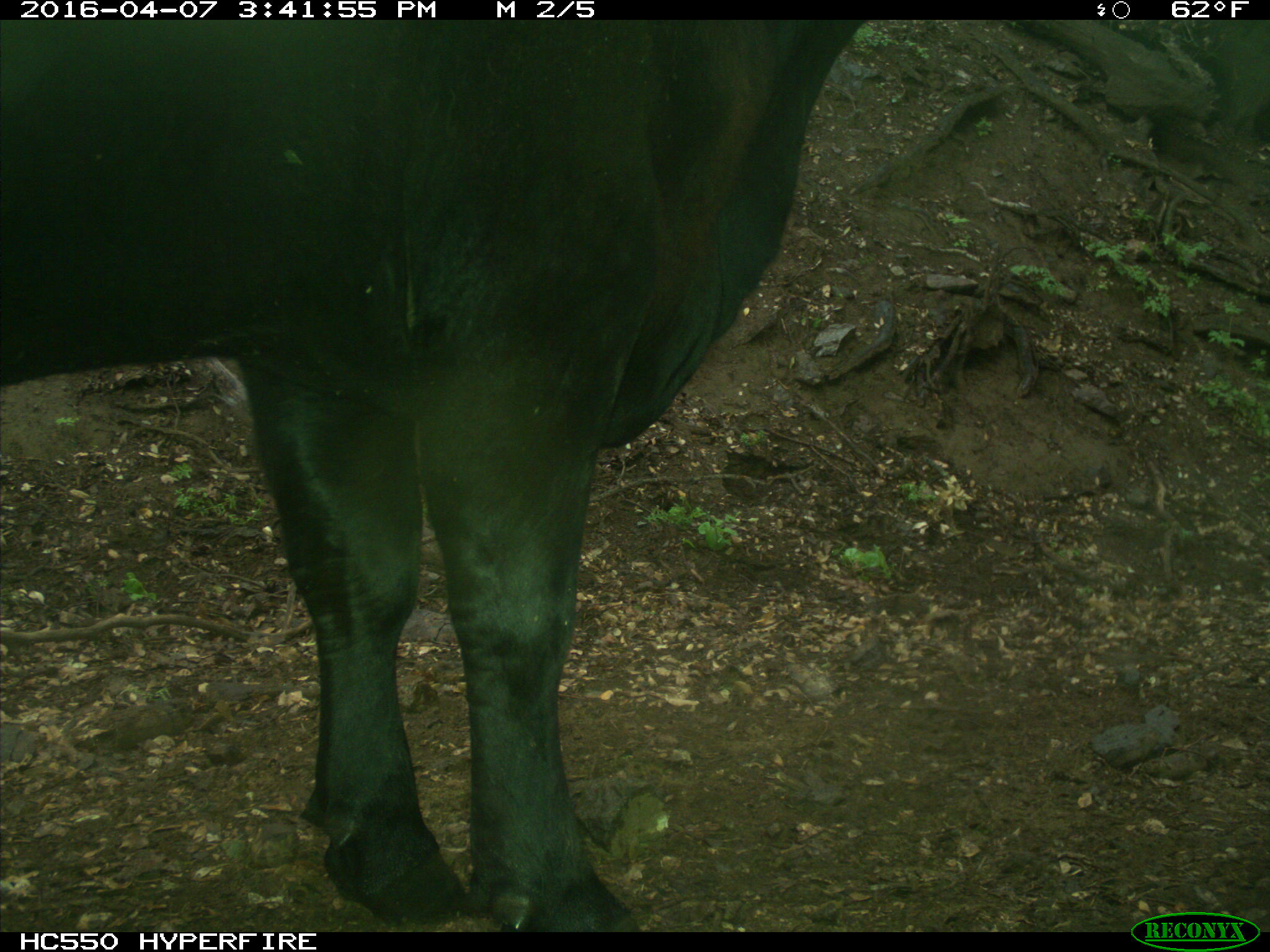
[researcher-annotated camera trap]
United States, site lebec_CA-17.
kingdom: Animalia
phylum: Chordata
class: Mammalia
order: Artiodactyla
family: Bovidae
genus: Bos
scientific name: Bos taurus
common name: domestic cow